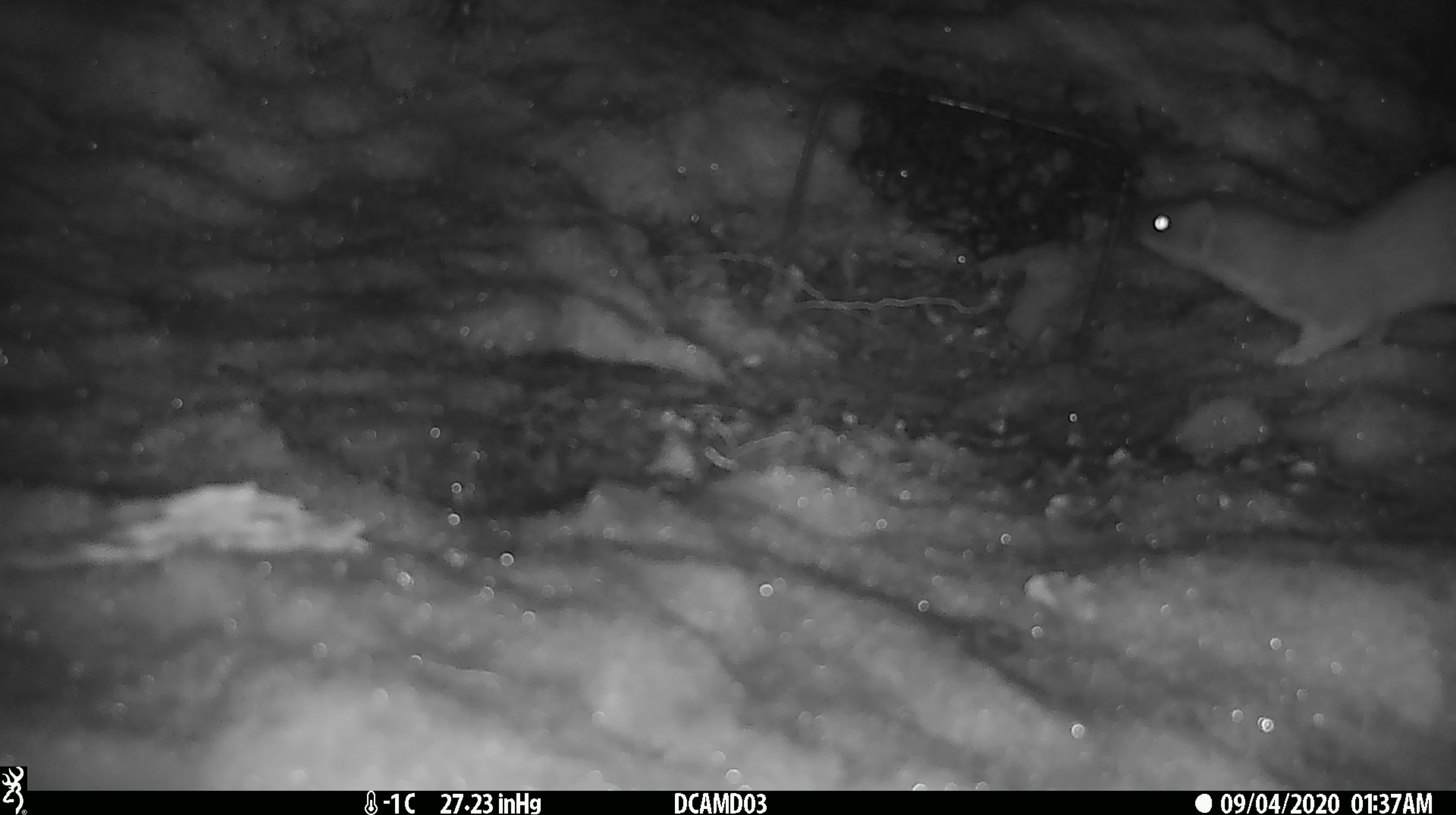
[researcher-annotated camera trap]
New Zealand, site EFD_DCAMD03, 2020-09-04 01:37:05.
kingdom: Animalia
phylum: Chordata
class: Mammalia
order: Carnivora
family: Mustelidae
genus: Mustela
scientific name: Mustela erminea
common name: stoat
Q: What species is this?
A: Stoat (Mustela erminea).